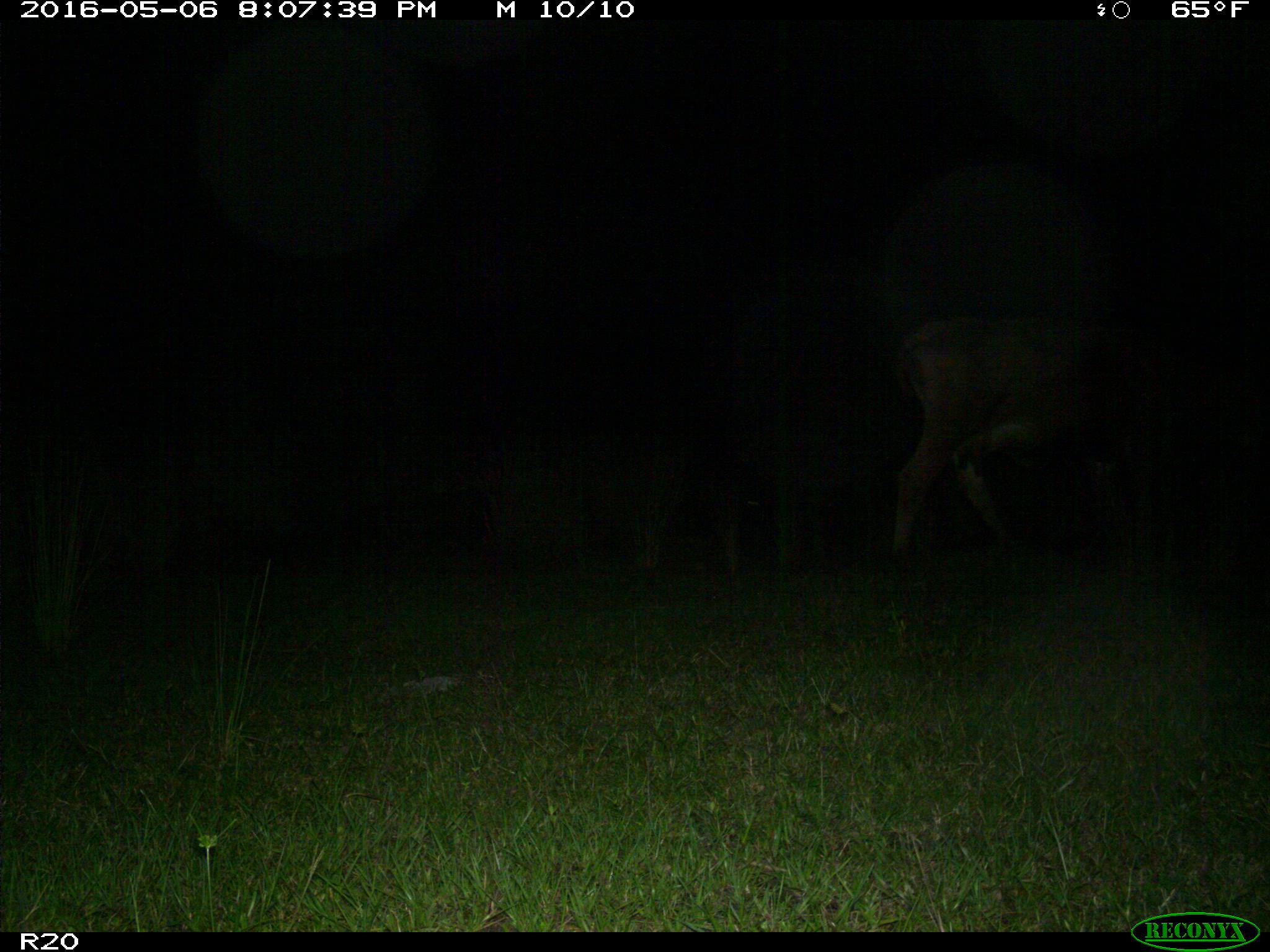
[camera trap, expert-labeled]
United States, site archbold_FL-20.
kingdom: Animalia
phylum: Chordata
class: Mammalia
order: Artiodactyla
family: Bovidae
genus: Bos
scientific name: Bos taurus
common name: domestic cow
Bos taurus (domestic cow).